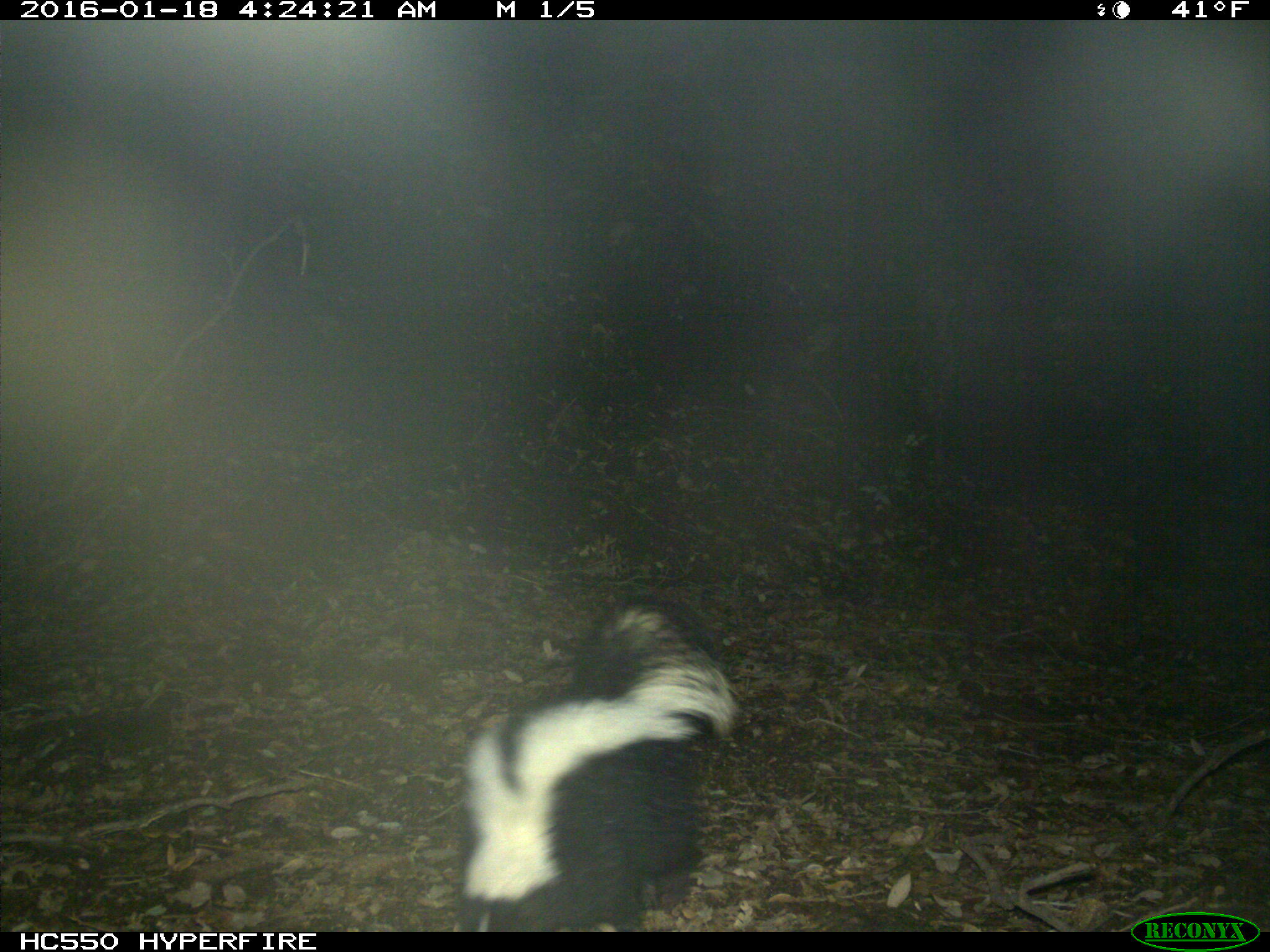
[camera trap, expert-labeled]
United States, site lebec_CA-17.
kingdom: Animalia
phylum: Chordata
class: Mammalia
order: Carnivora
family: Mephitidae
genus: Mephitis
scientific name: Mephitis mephitis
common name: striped skunk